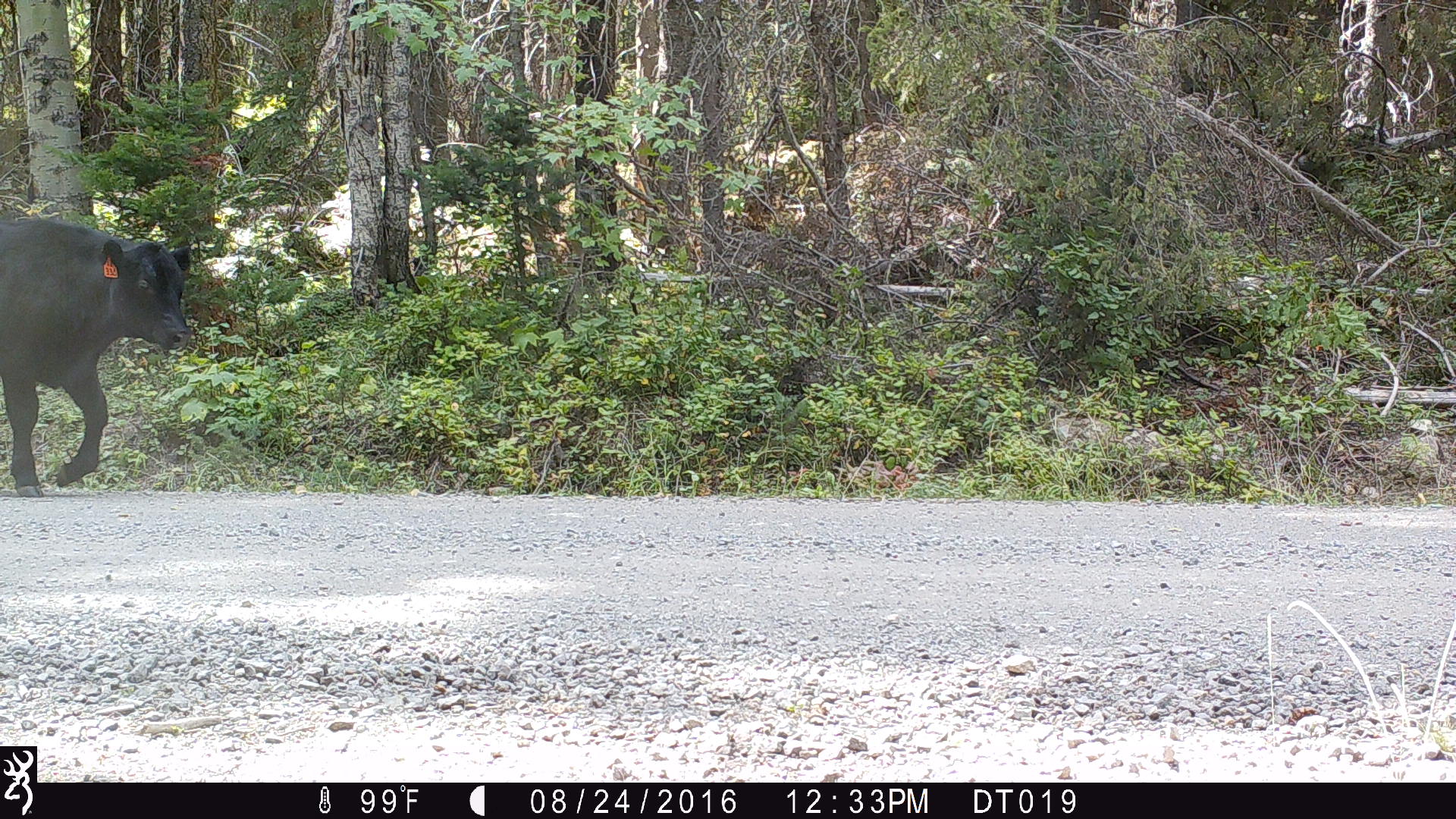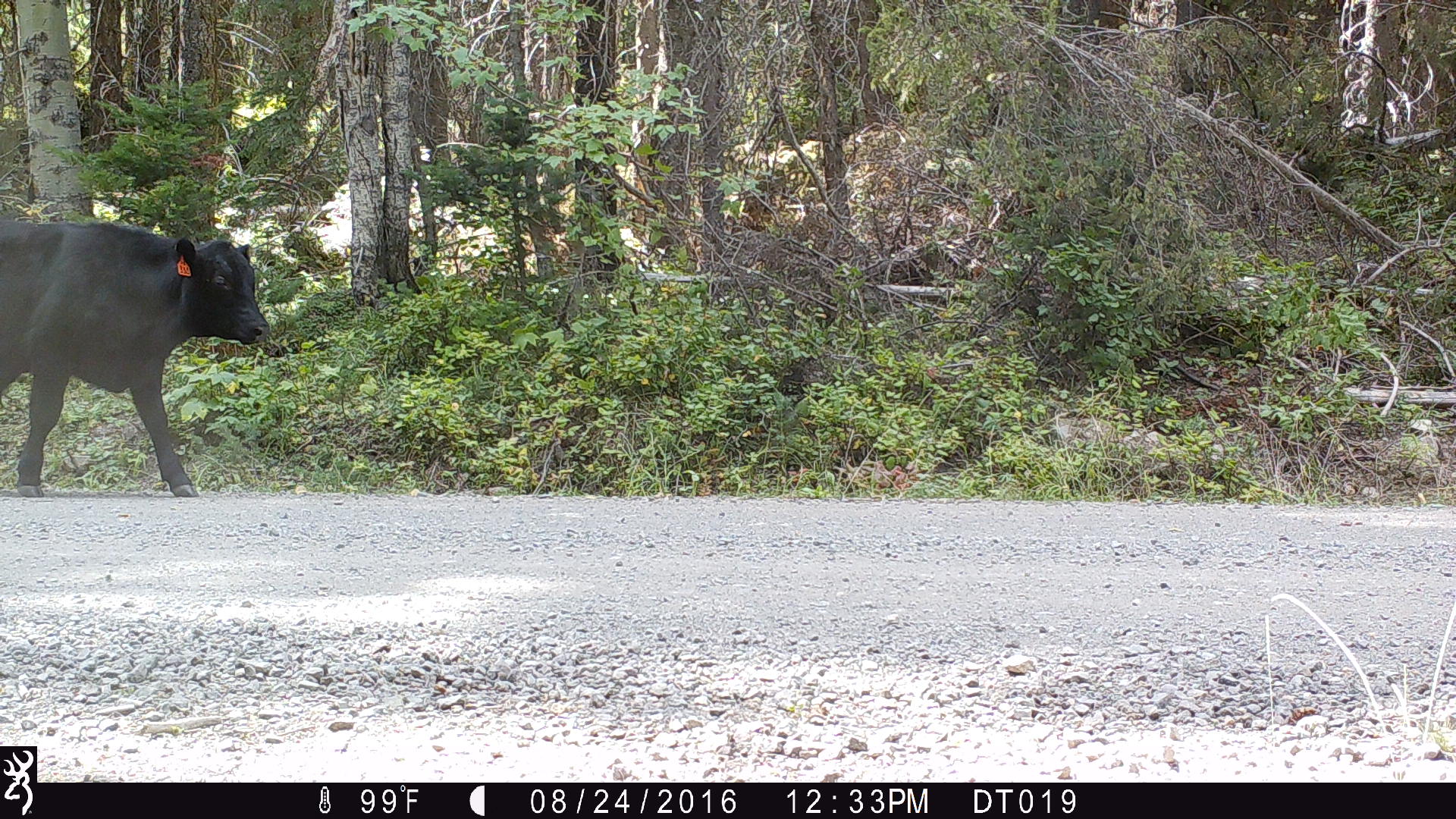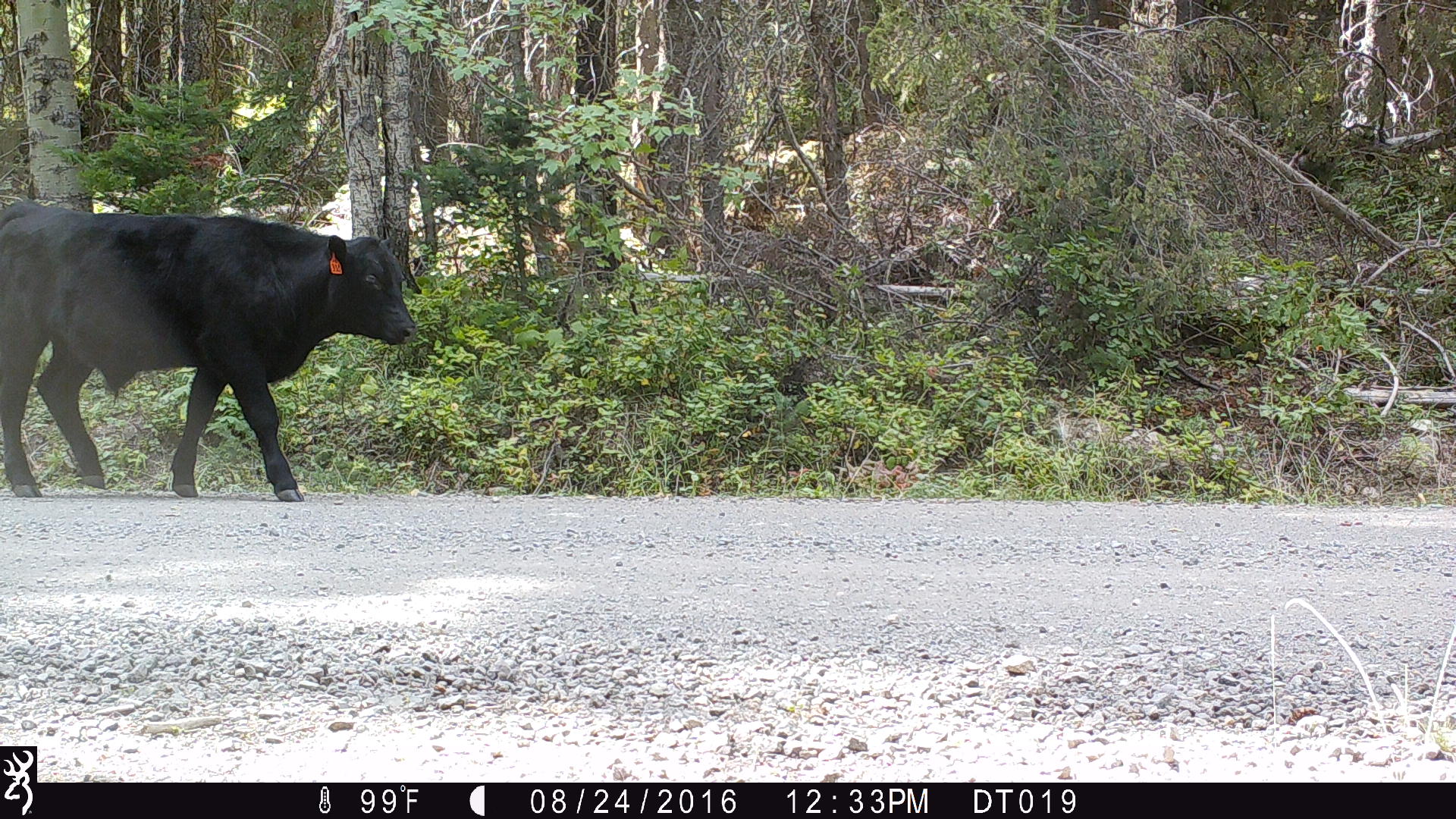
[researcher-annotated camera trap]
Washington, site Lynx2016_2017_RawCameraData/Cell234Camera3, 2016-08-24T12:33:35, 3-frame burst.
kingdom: Animalia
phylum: Chordata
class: Mammalia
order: Artiodactyla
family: Bovidae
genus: Bos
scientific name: Bos taurus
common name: domestic cattle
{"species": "domestic cattle (Bos taurus)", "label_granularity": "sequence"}